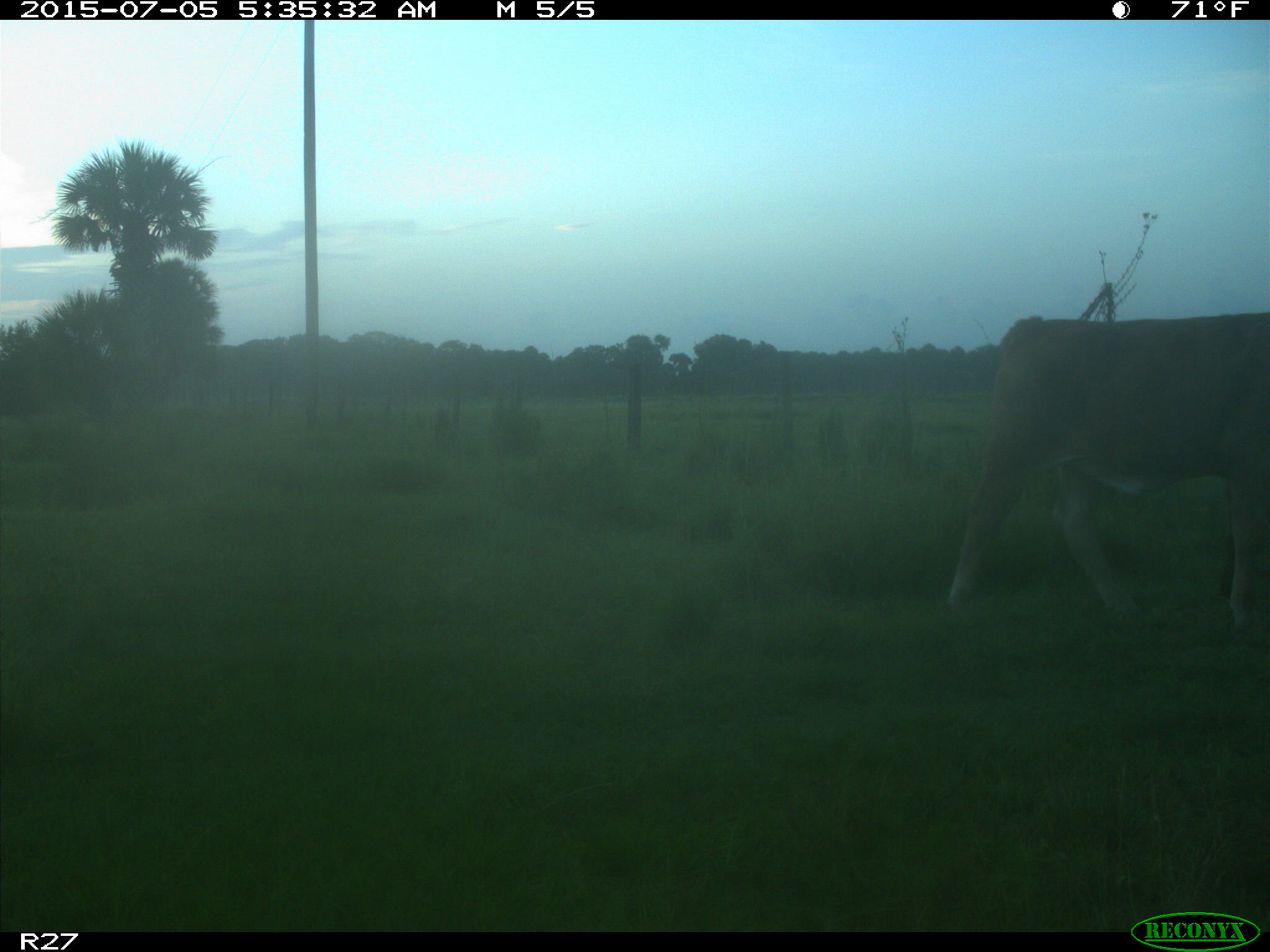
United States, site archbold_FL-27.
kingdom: Animalia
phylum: Chordata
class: Mammalia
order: Artiodactyla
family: Bovidae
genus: Bos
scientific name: Bos taurus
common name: domestic cow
Bos taurus (domestic cow).